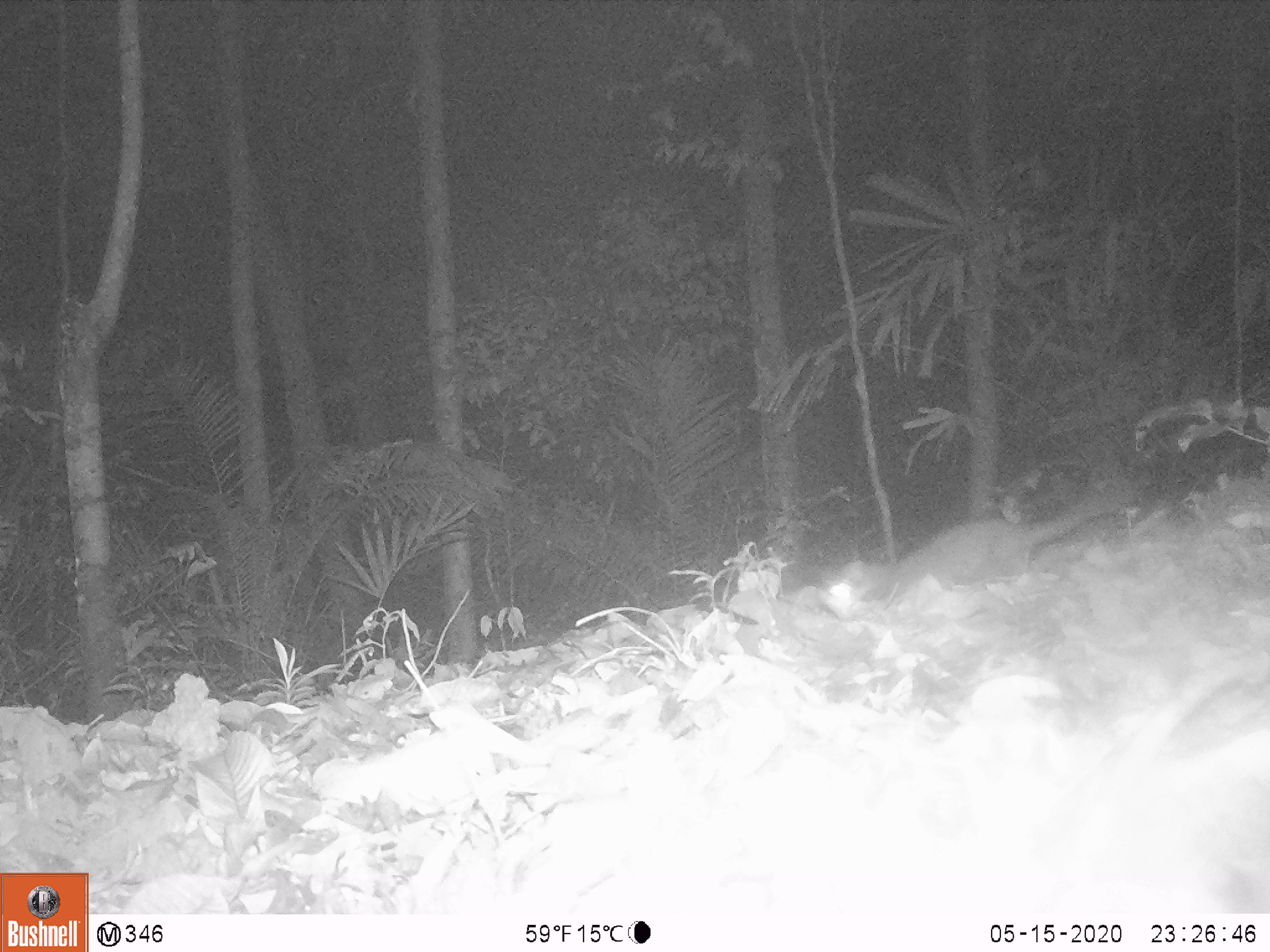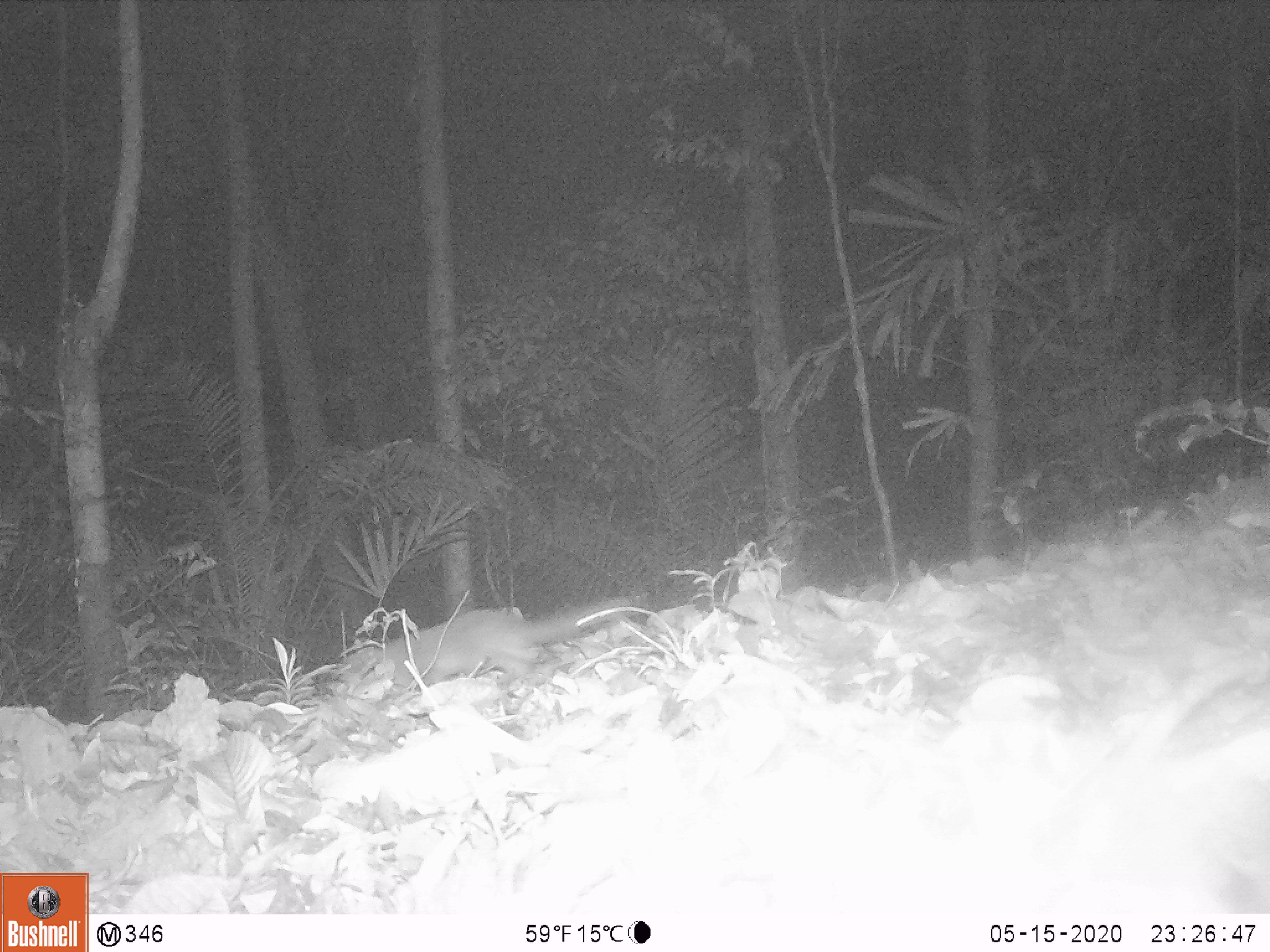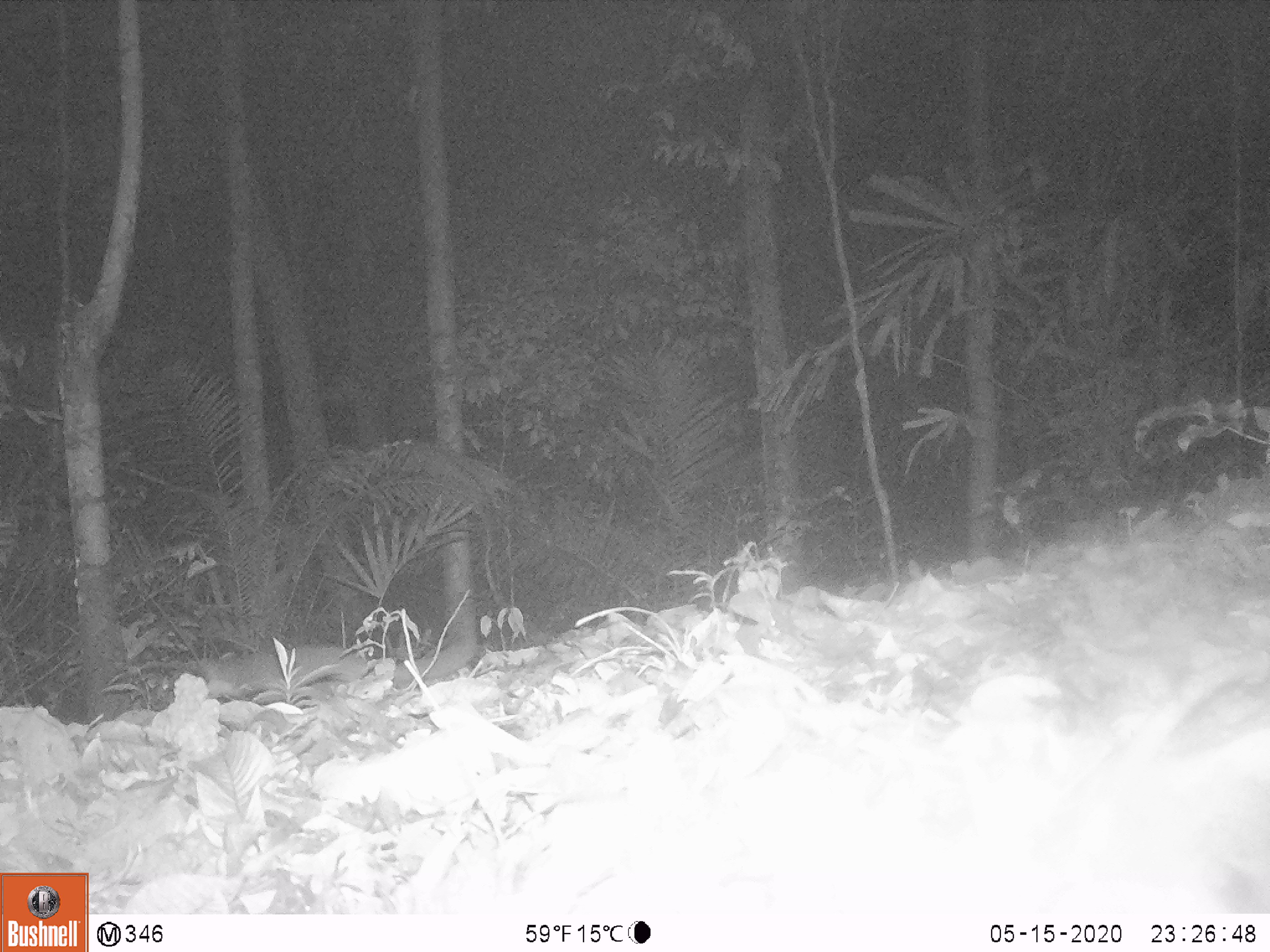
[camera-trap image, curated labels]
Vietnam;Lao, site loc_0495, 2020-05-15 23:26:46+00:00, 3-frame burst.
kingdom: Animalia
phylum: Chordata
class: Mammalia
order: Carnivora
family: Mustelidae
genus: Melogale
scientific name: Melogale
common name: ferret badger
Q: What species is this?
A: Ferret badger (Melogale).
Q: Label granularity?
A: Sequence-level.